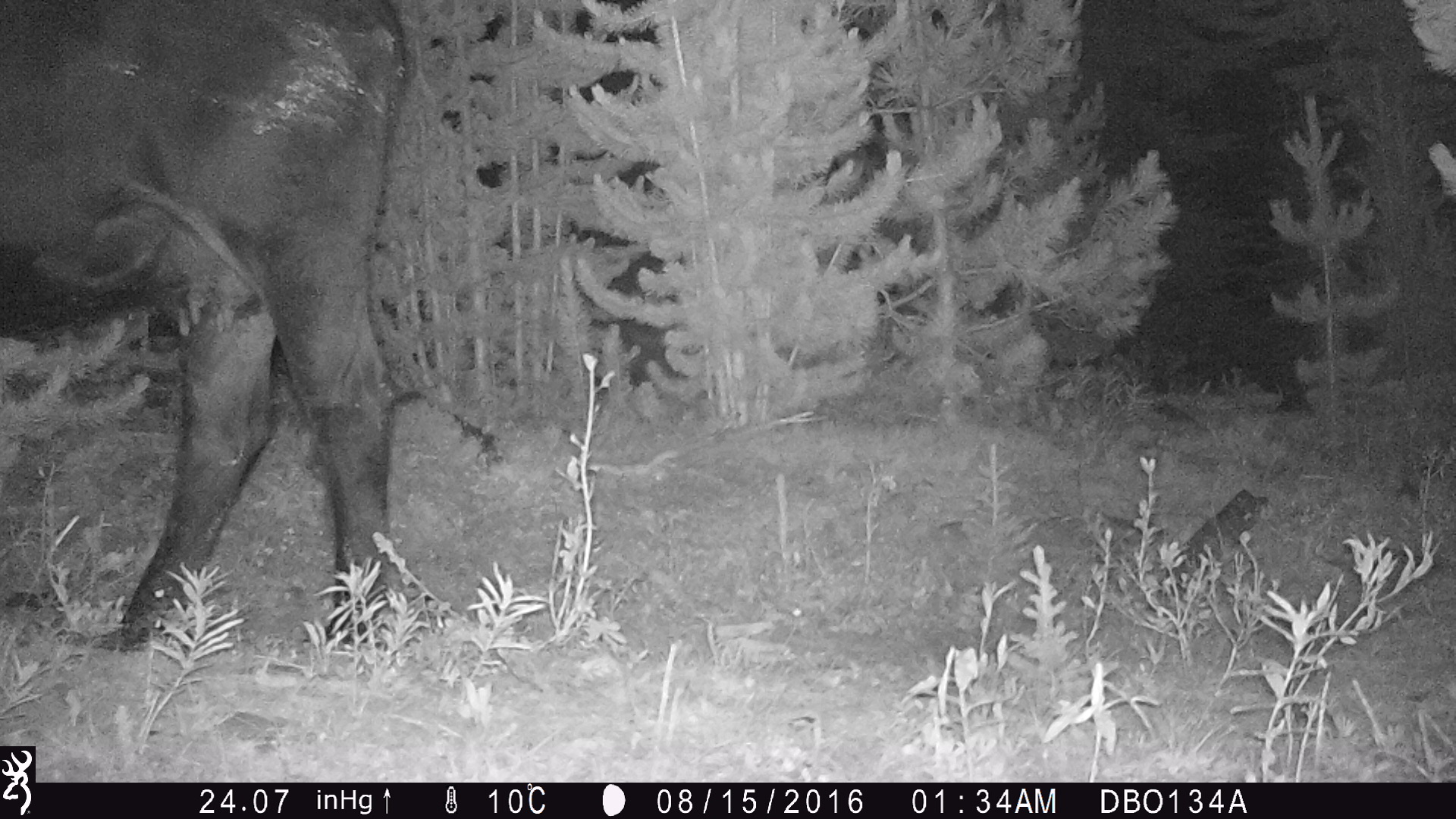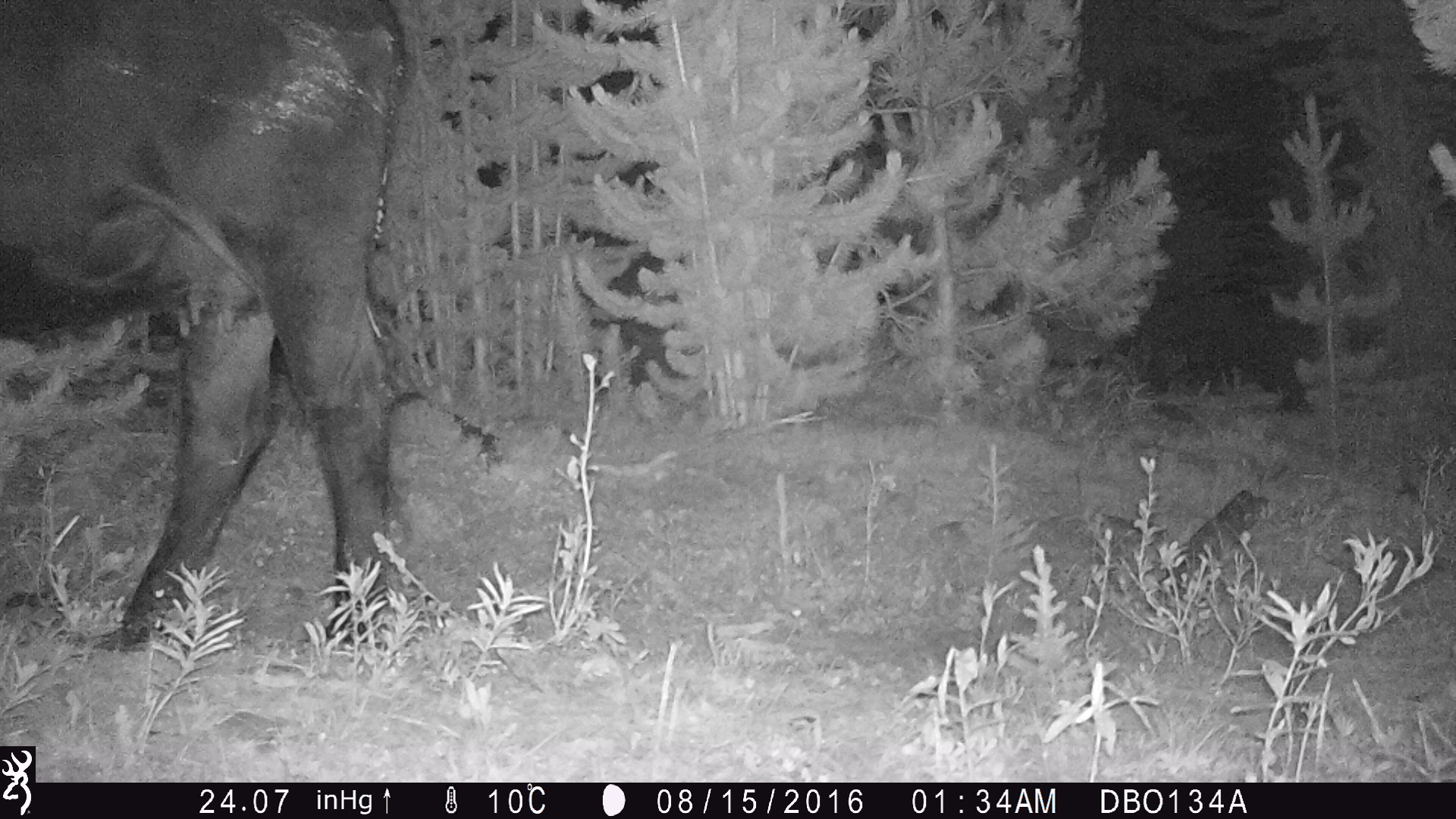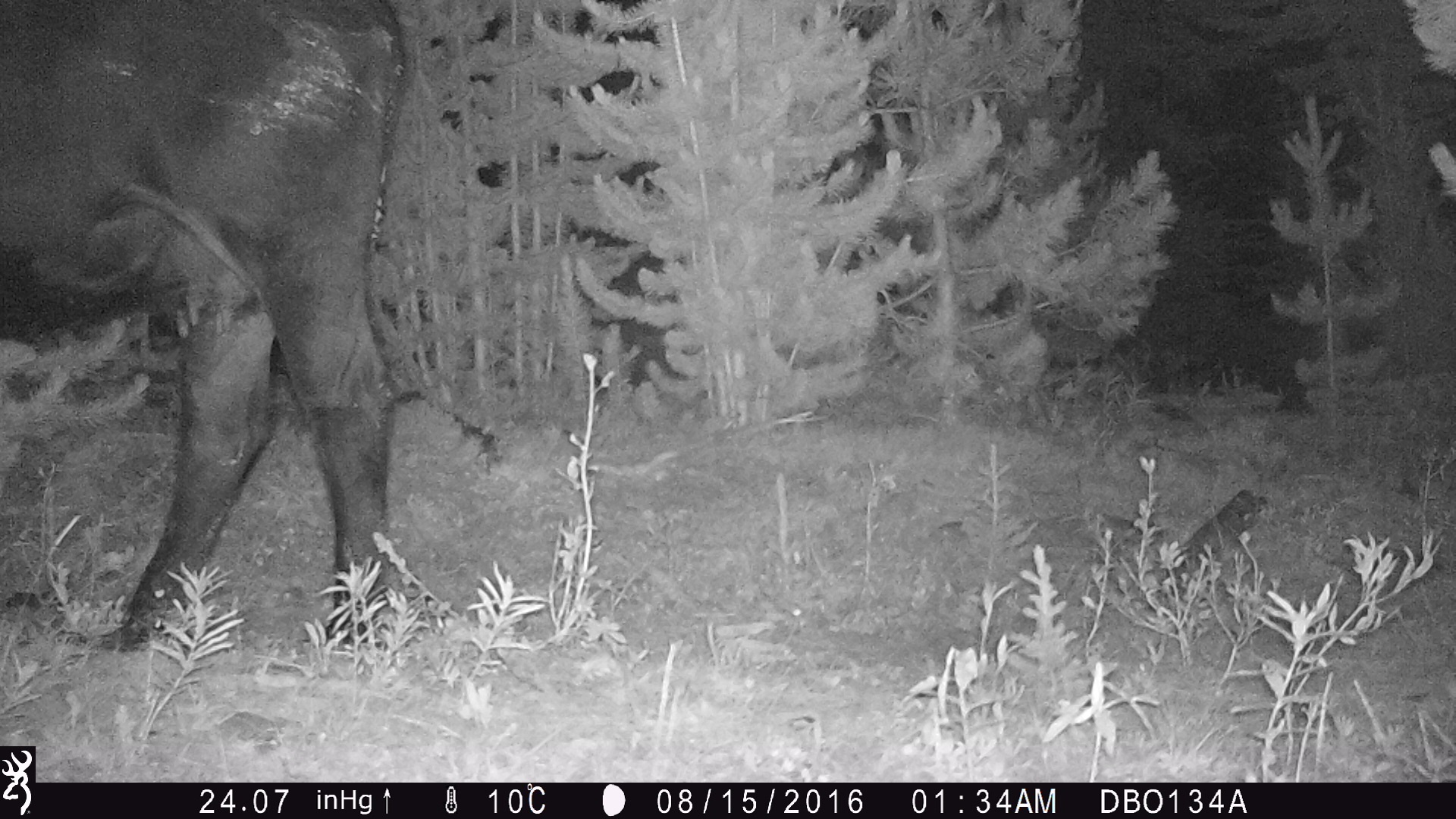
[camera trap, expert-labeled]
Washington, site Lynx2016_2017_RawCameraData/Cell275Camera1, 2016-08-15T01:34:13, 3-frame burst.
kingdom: Animalia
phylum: Chordata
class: Mammalia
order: Artiodactyla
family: Bovidae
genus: Bos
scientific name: Bos taurus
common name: domestic cattle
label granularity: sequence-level